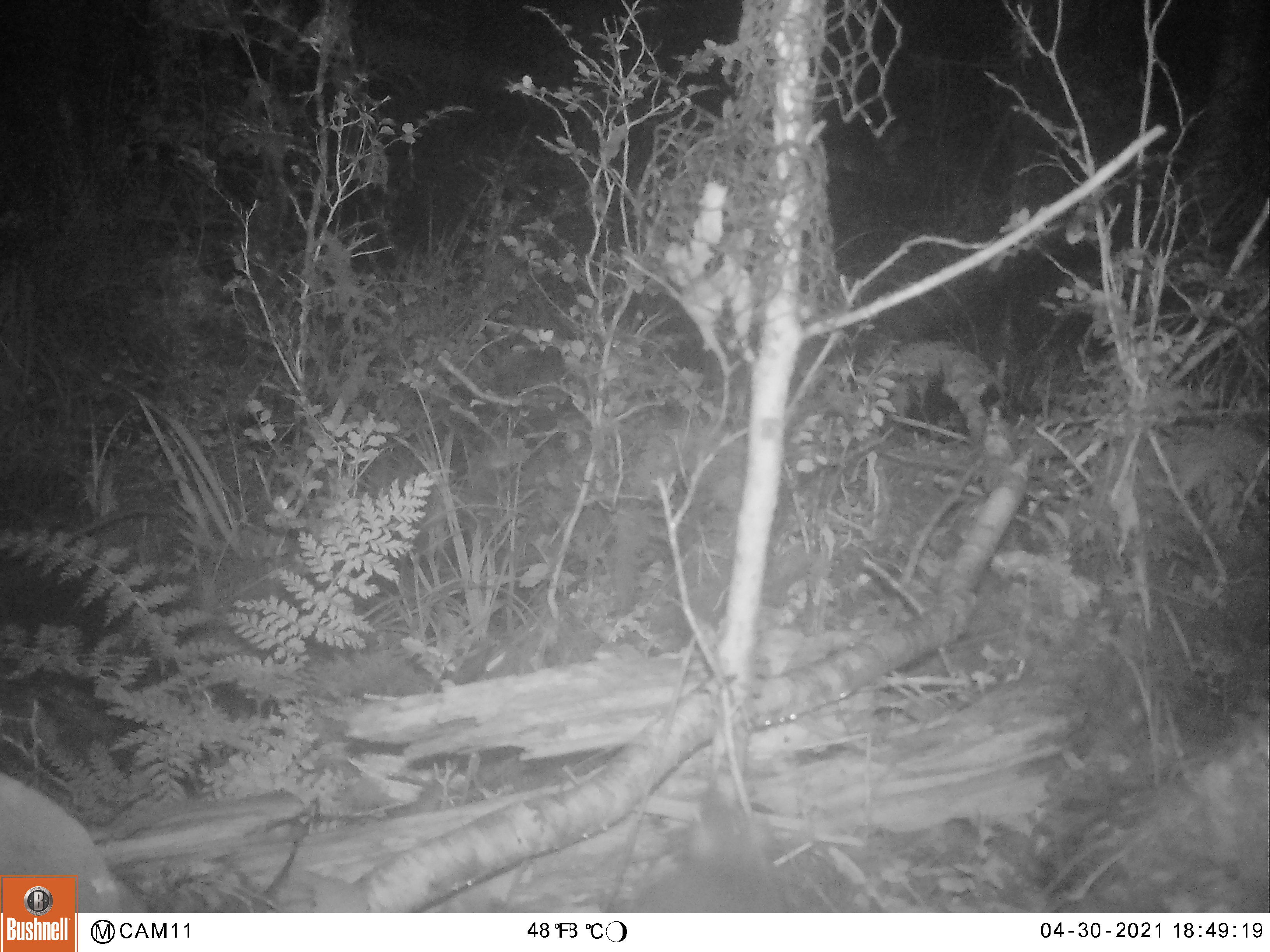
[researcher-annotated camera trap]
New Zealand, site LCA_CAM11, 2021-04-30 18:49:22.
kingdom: Animalia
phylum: Chordata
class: Mammalia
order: Rodentia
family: Muridae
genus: Rattus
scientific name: Rattus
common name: rat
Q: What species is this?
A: Rat (Rattus).